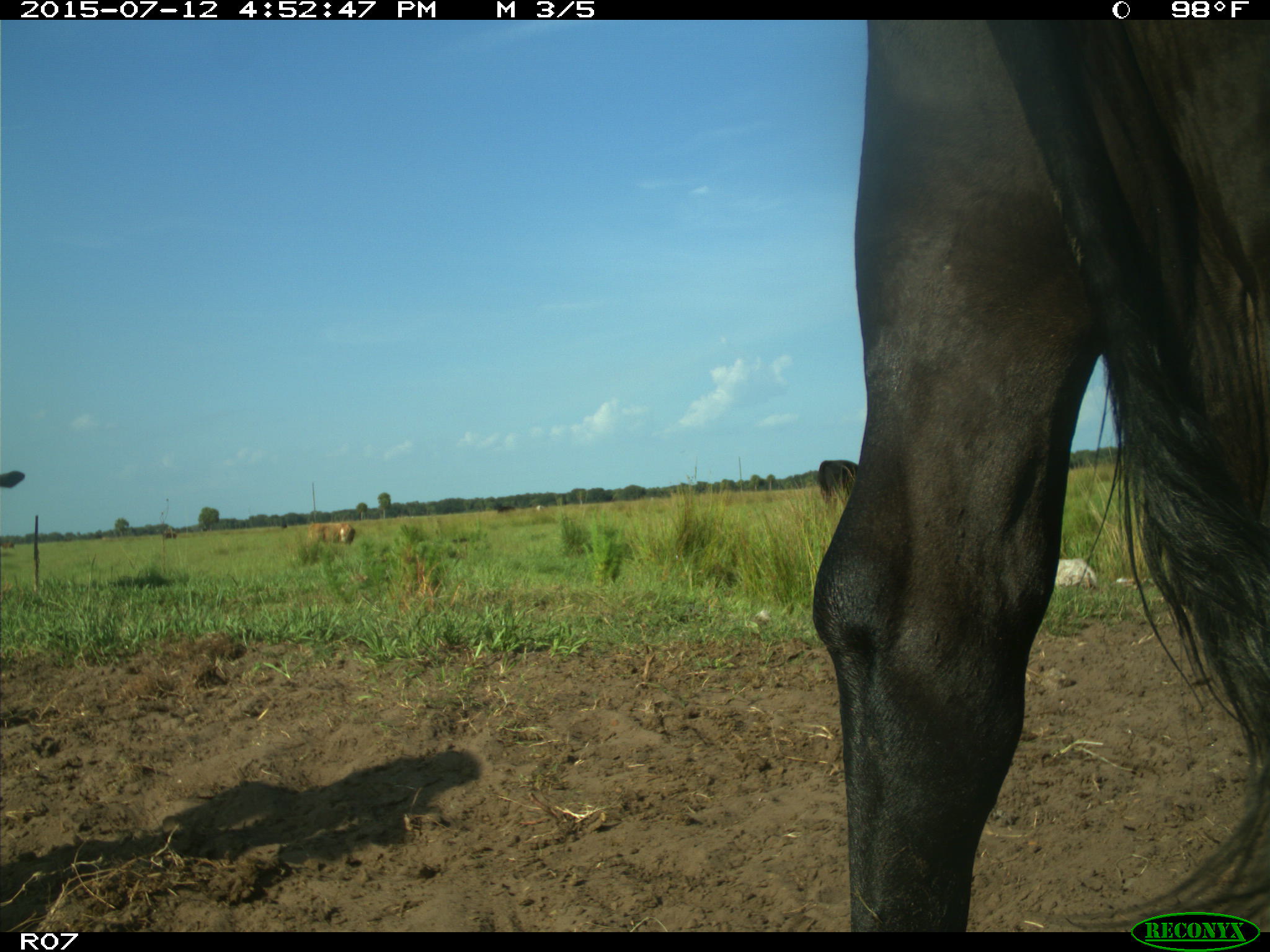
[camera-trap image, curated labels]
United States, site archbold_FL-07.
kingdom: Animalia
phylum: Chordata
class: Mammalia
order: Artiodactyla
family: Bovidae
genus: Bos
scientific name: Bos taurus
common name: domestic cow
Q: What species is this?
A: Bos taurus (domestic cow).